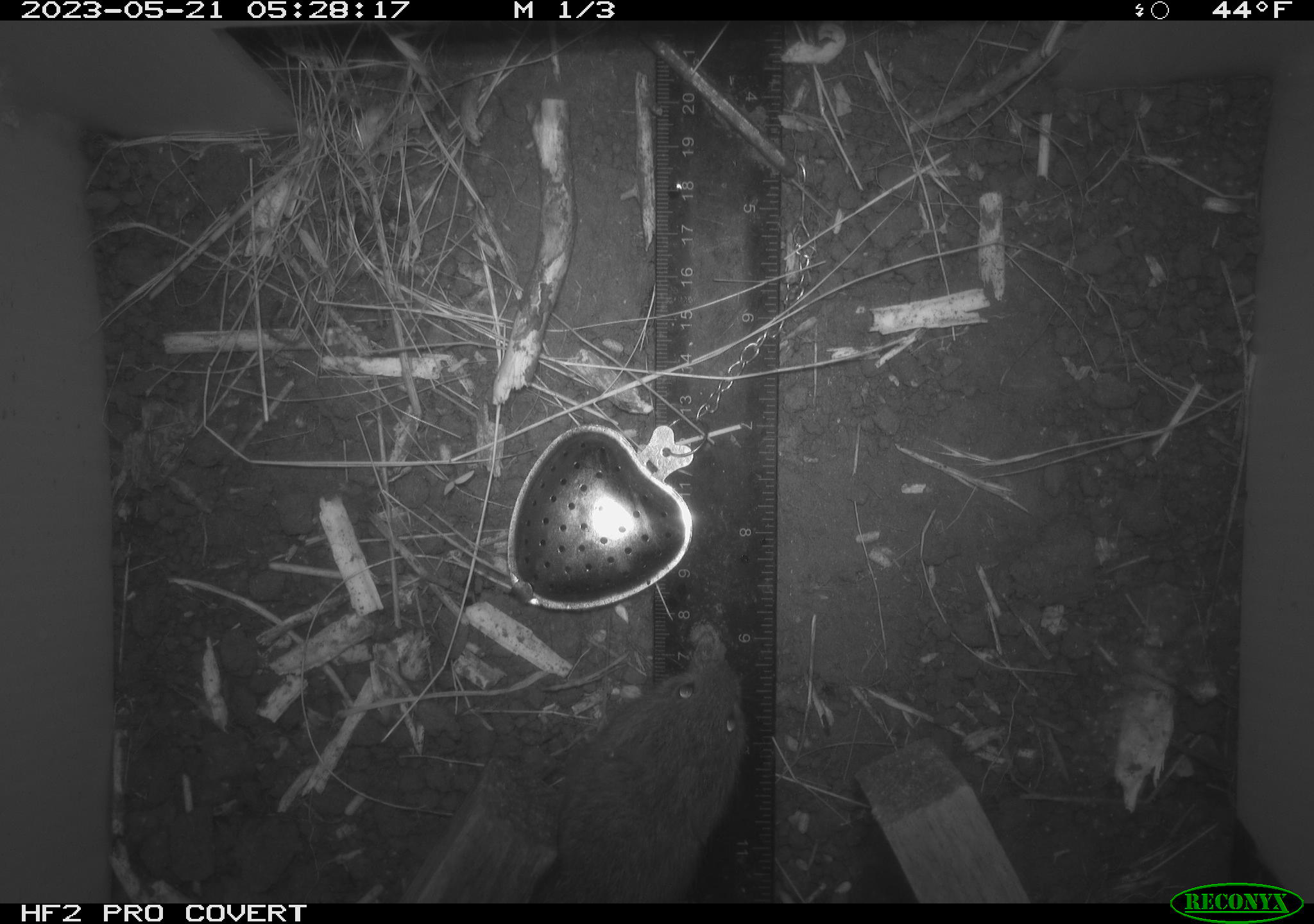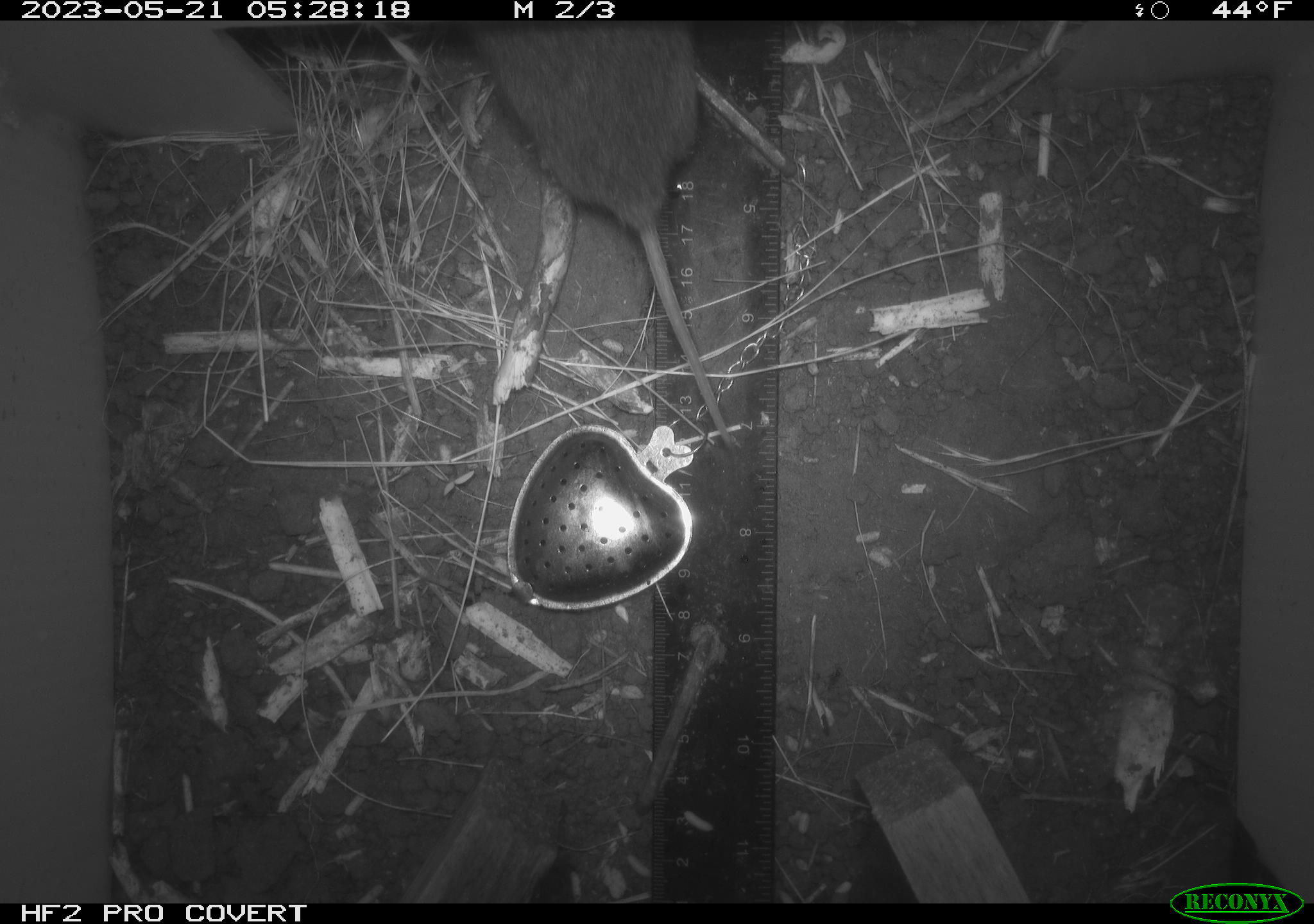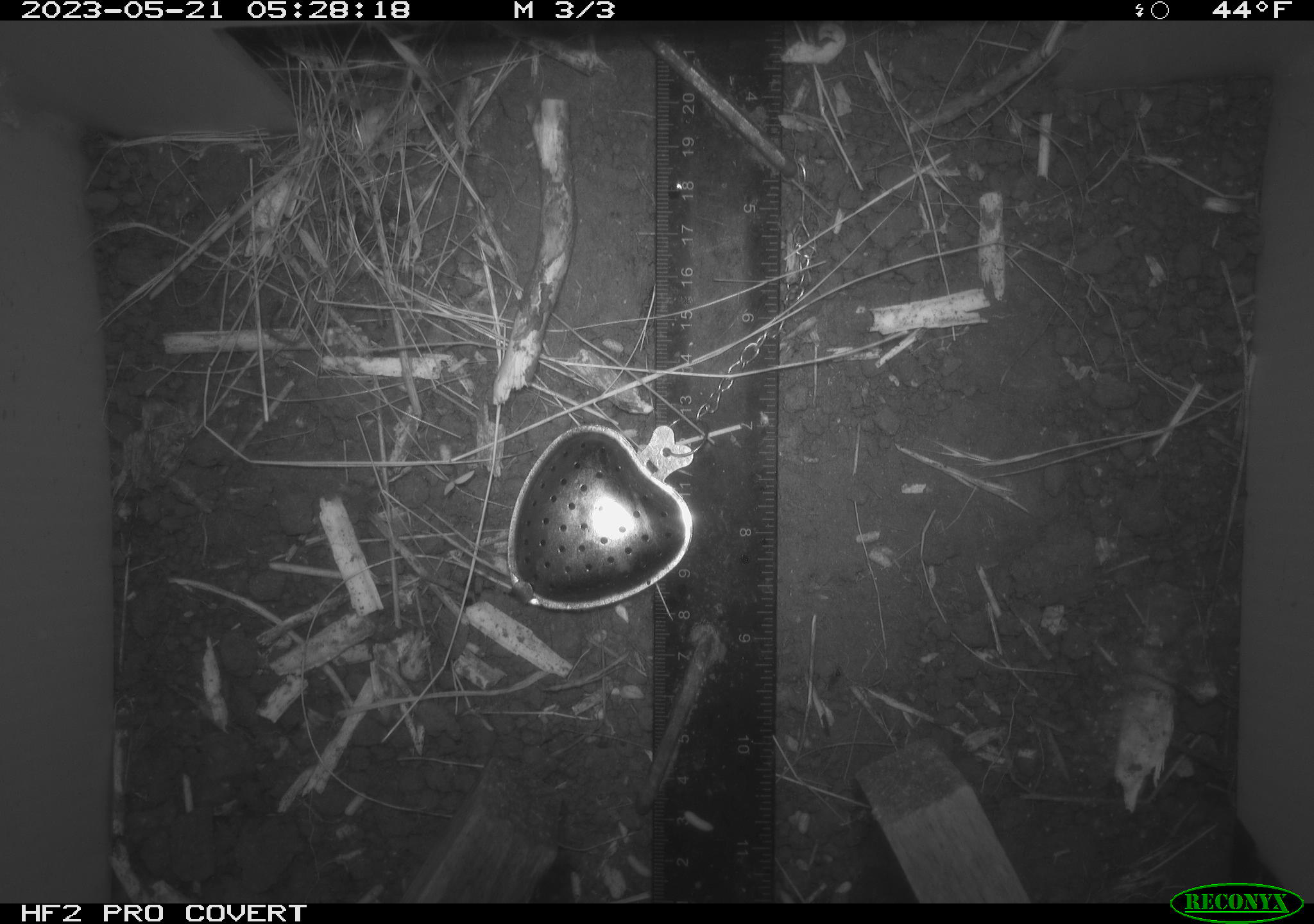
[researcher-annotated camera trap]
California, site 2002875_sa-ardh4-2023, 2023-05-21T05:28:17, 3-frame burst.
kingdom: Animalia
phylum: Chordata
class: Mammalia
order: Rodentia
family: Cricetidae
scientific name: Arvicolinae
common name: voles, lemmings, and muskrats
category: arvicolinae subfamily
Arvicolinae subfamily (voles, lemmings, and muskrats) (Arvicolinae).